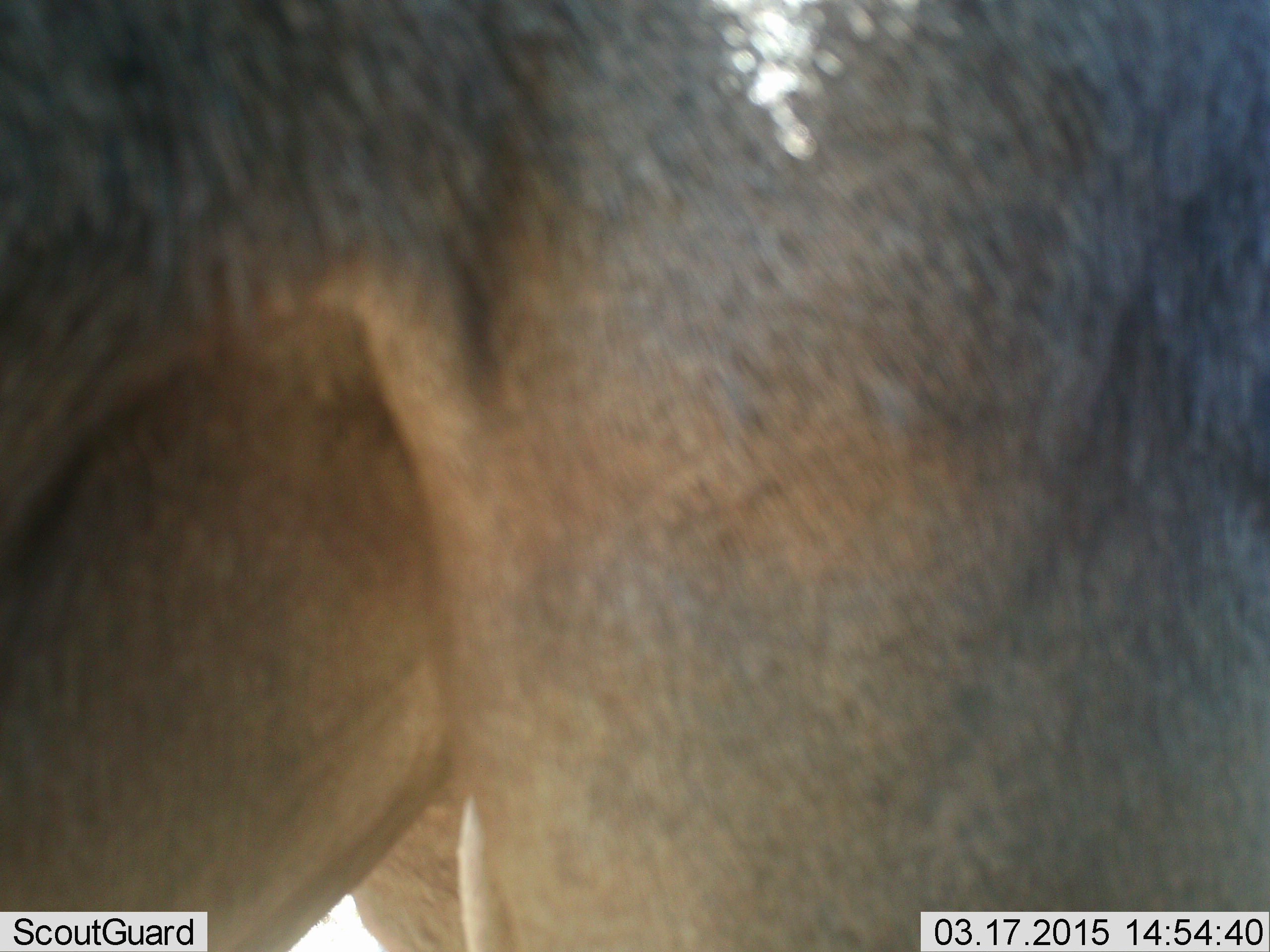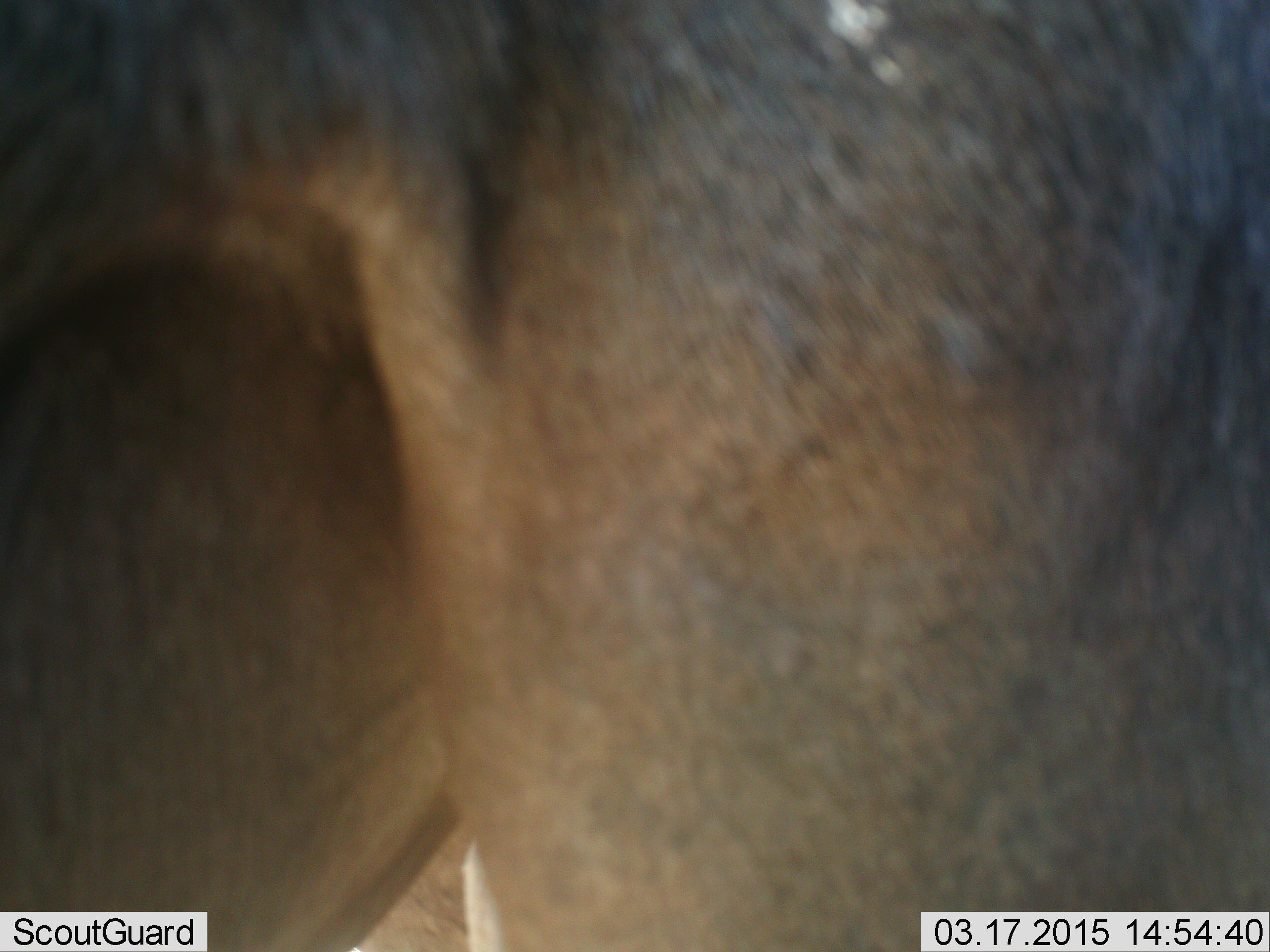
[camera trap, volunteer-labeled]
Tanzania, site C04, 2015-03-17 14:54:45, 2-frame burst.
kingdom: Animalia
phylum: Chordata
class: Mammalia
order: Artiodactyla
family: Bovidae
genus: Connochaetes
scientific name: Connochaetes taurinus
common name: blue wildebeest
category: wildebeest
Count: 1.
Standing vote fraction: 100%.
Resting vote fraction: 0%.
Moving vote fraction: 0%.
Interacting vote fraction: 0%.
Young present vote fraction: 0%.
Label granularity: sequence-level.